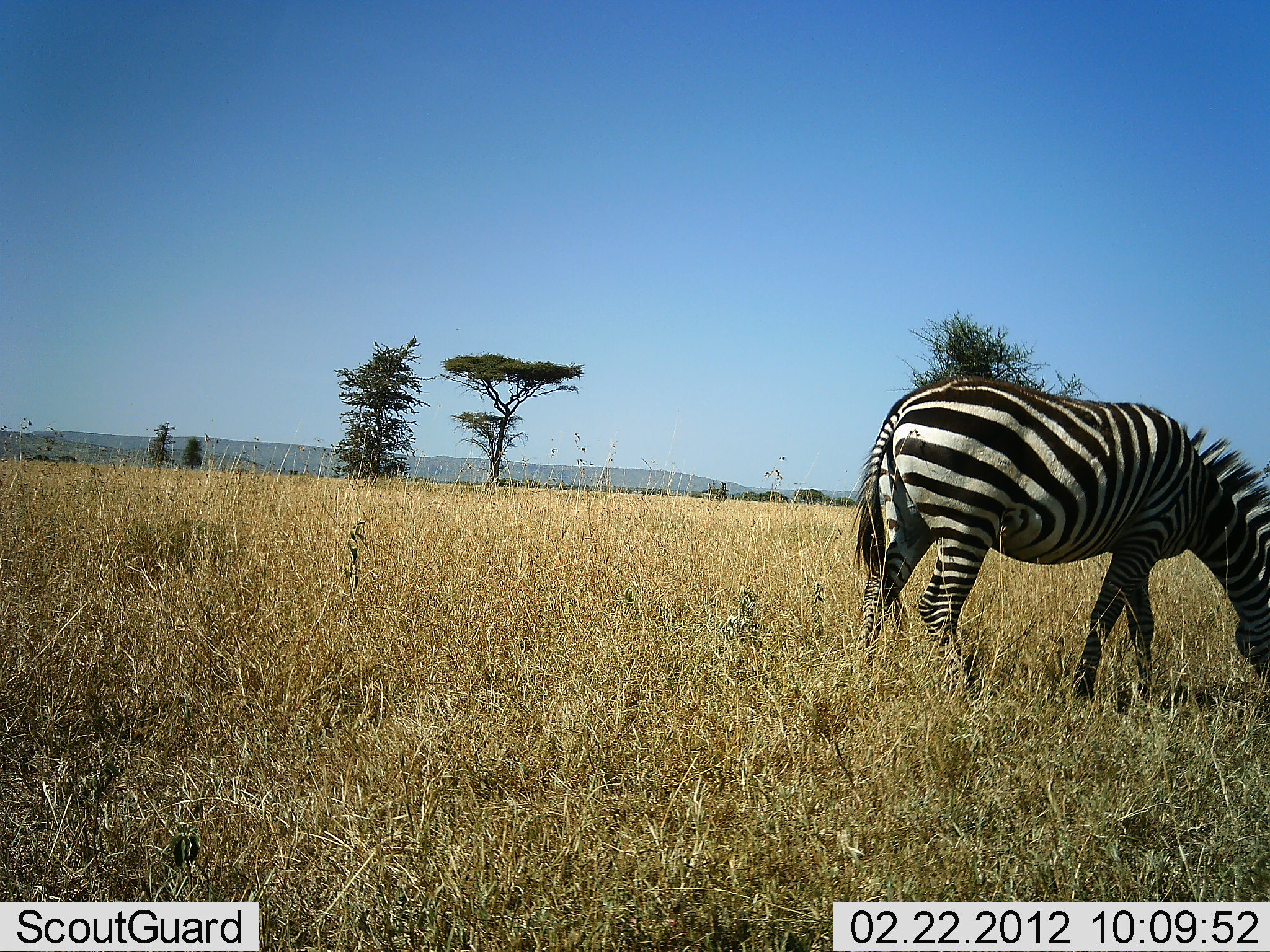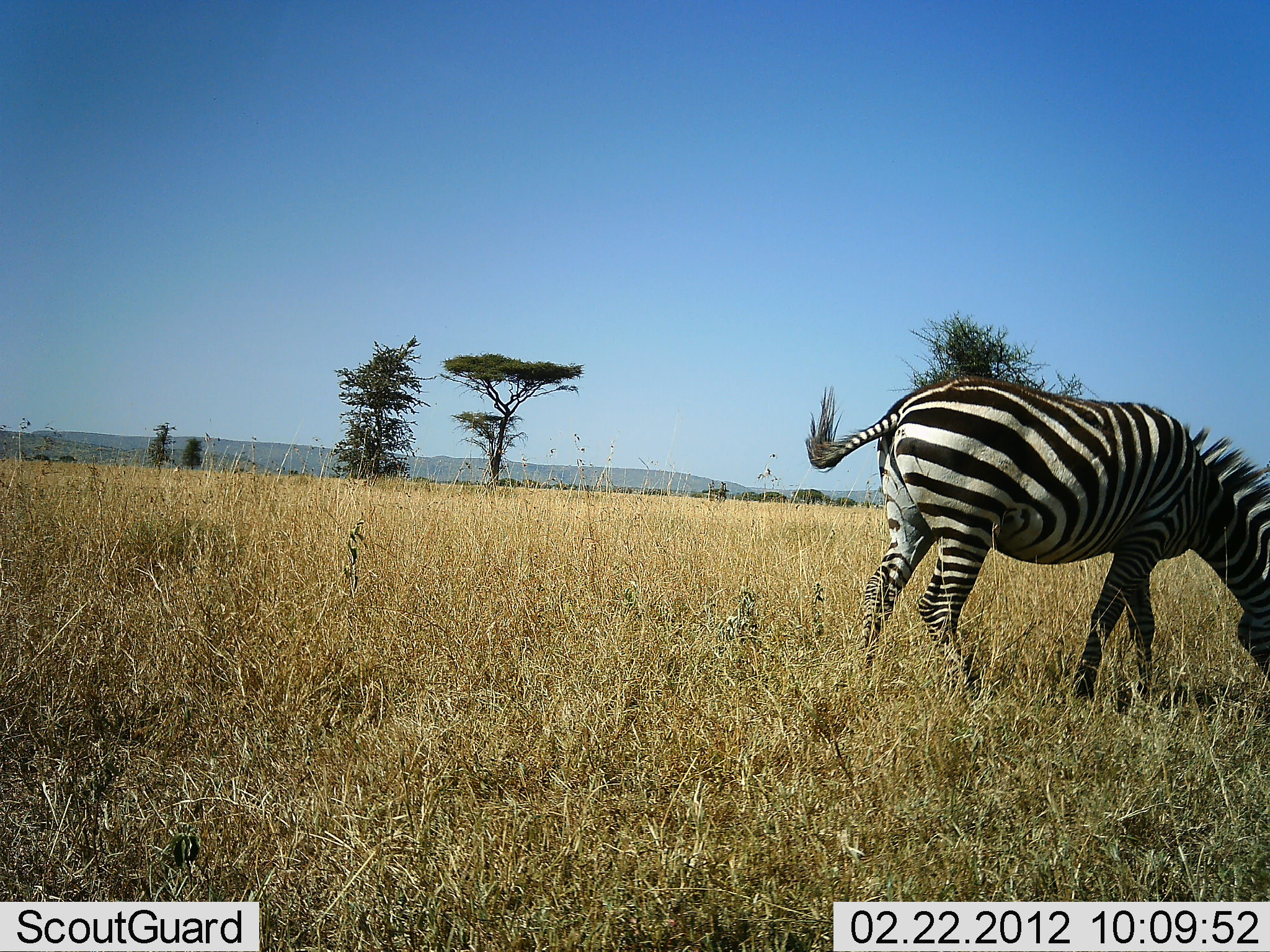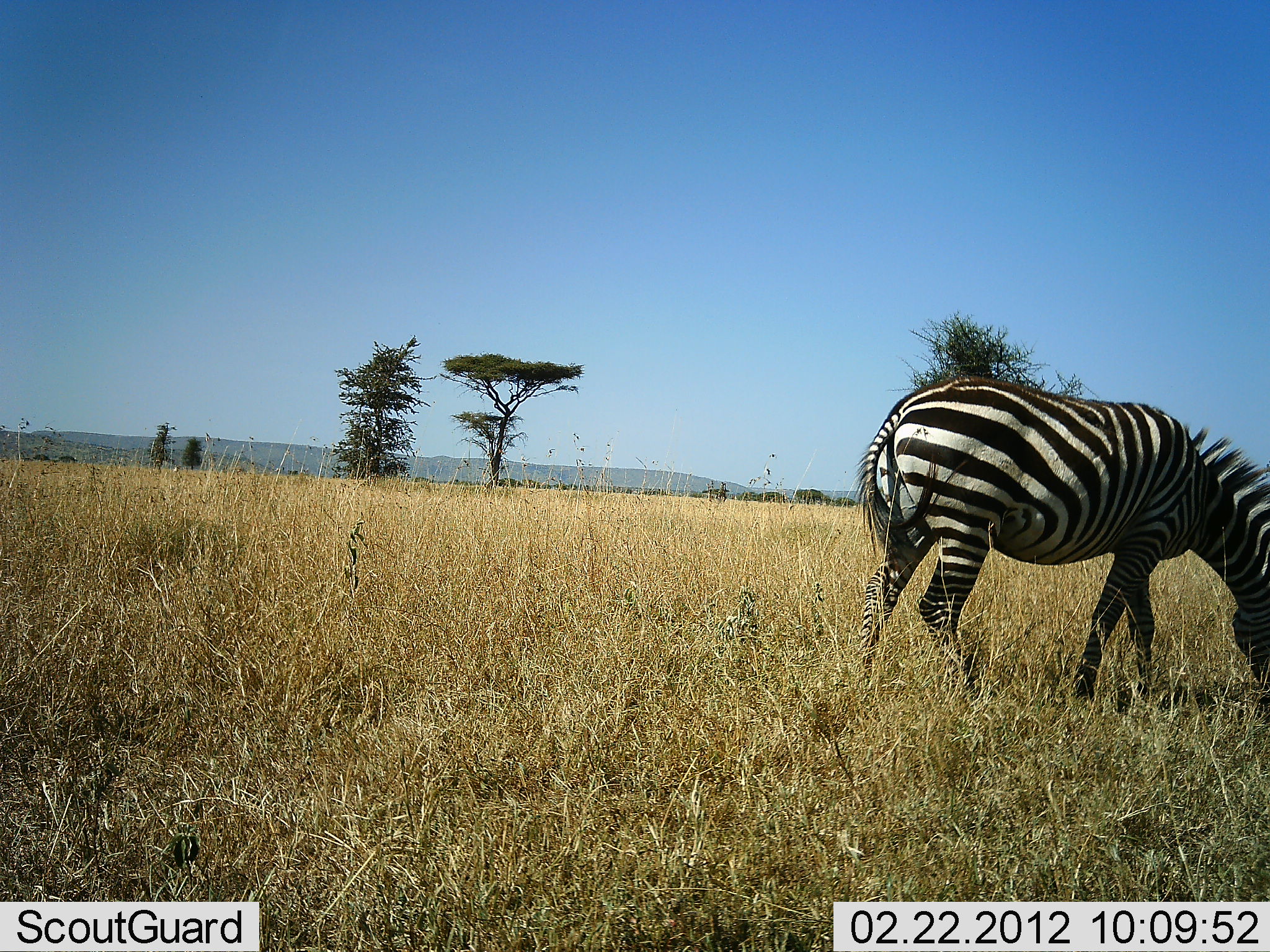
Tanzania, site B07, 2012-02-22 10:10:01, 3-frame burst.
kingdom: Animalia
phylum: Chordata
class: Mammalia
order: Perissodactyla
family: Equidae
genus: Equus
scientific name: Equus quagga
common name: plains zebra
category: zebra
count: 1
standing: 29%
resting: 0%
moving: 0%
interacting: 0%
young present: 0%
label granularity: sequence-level